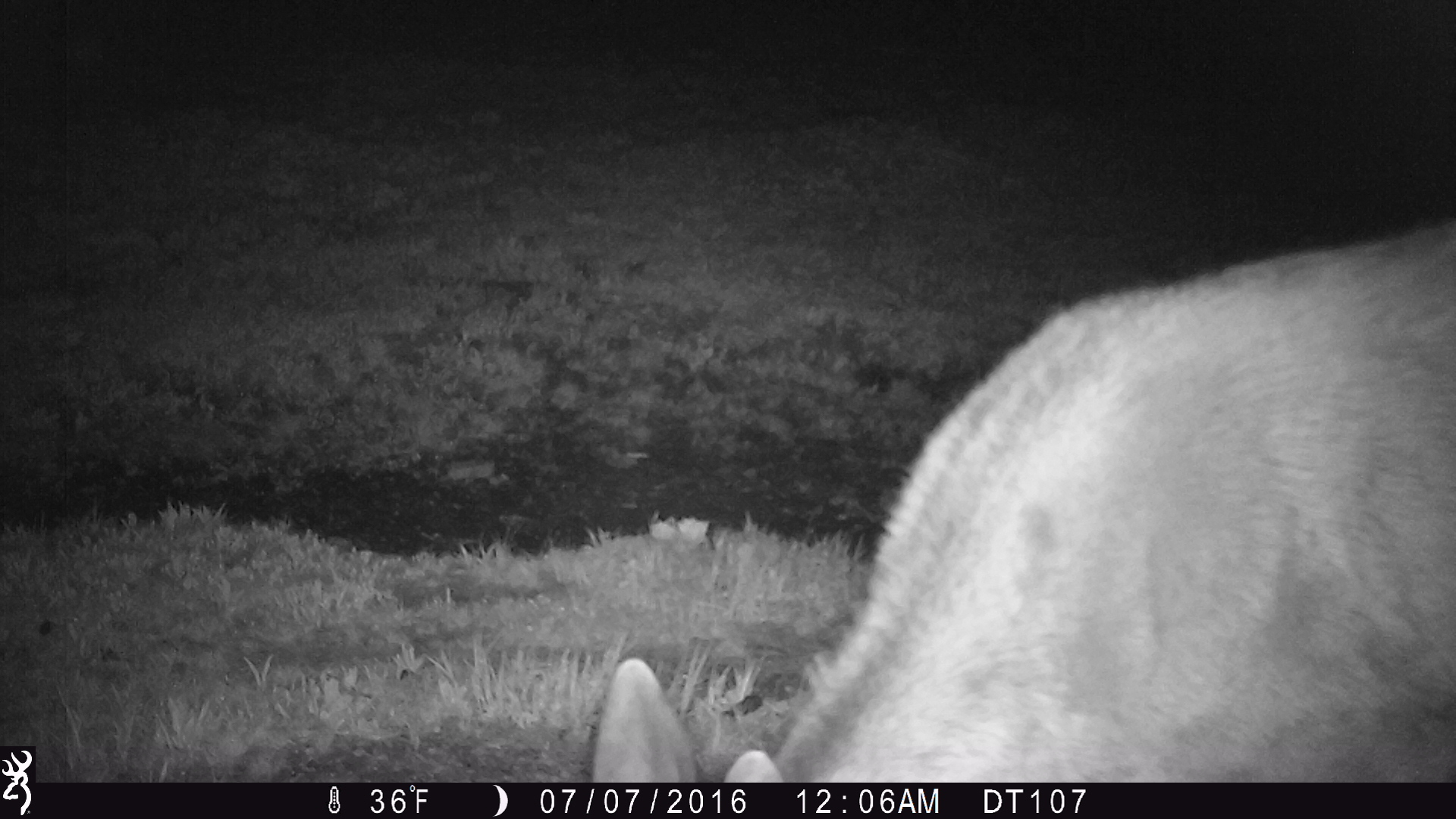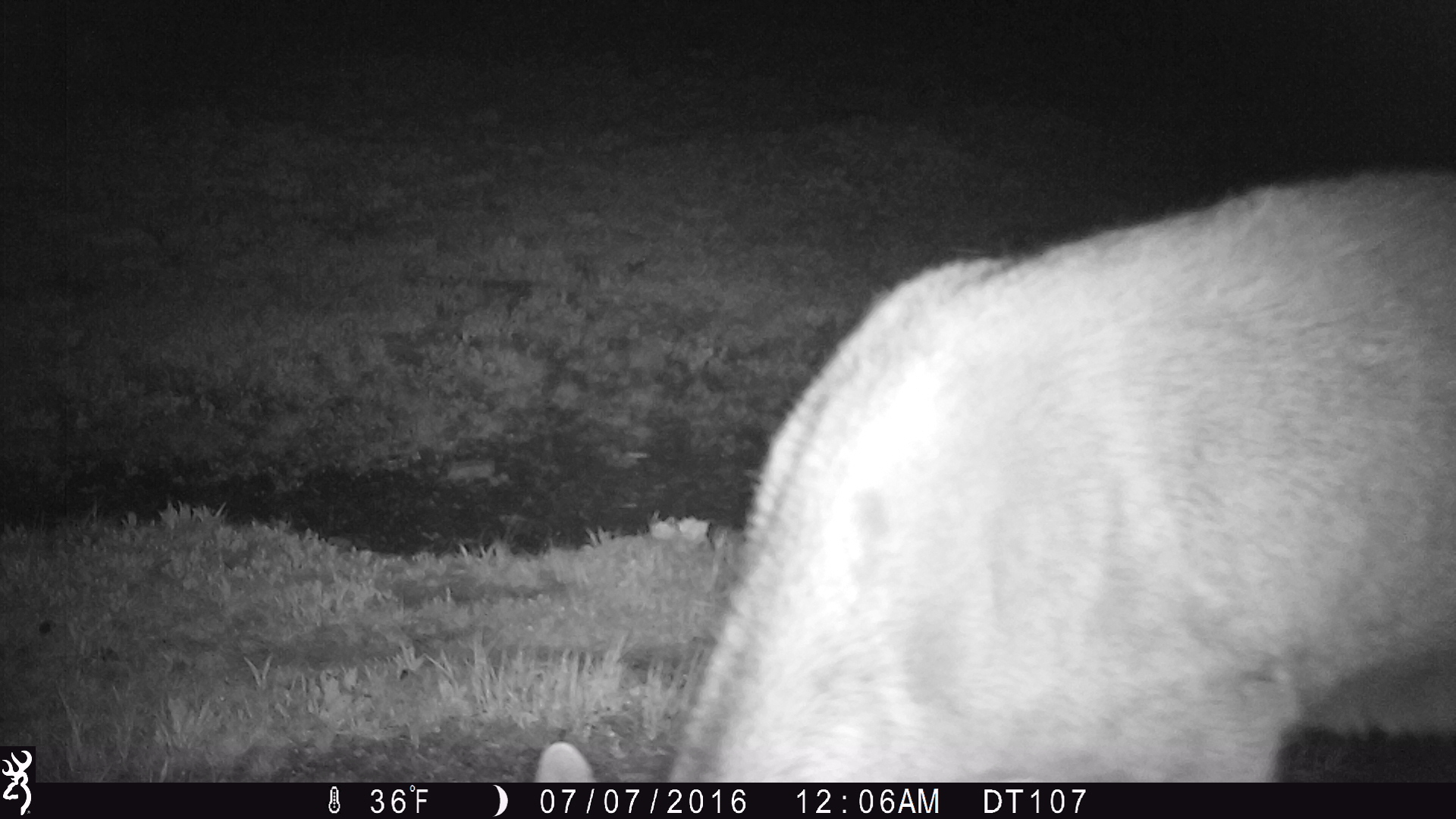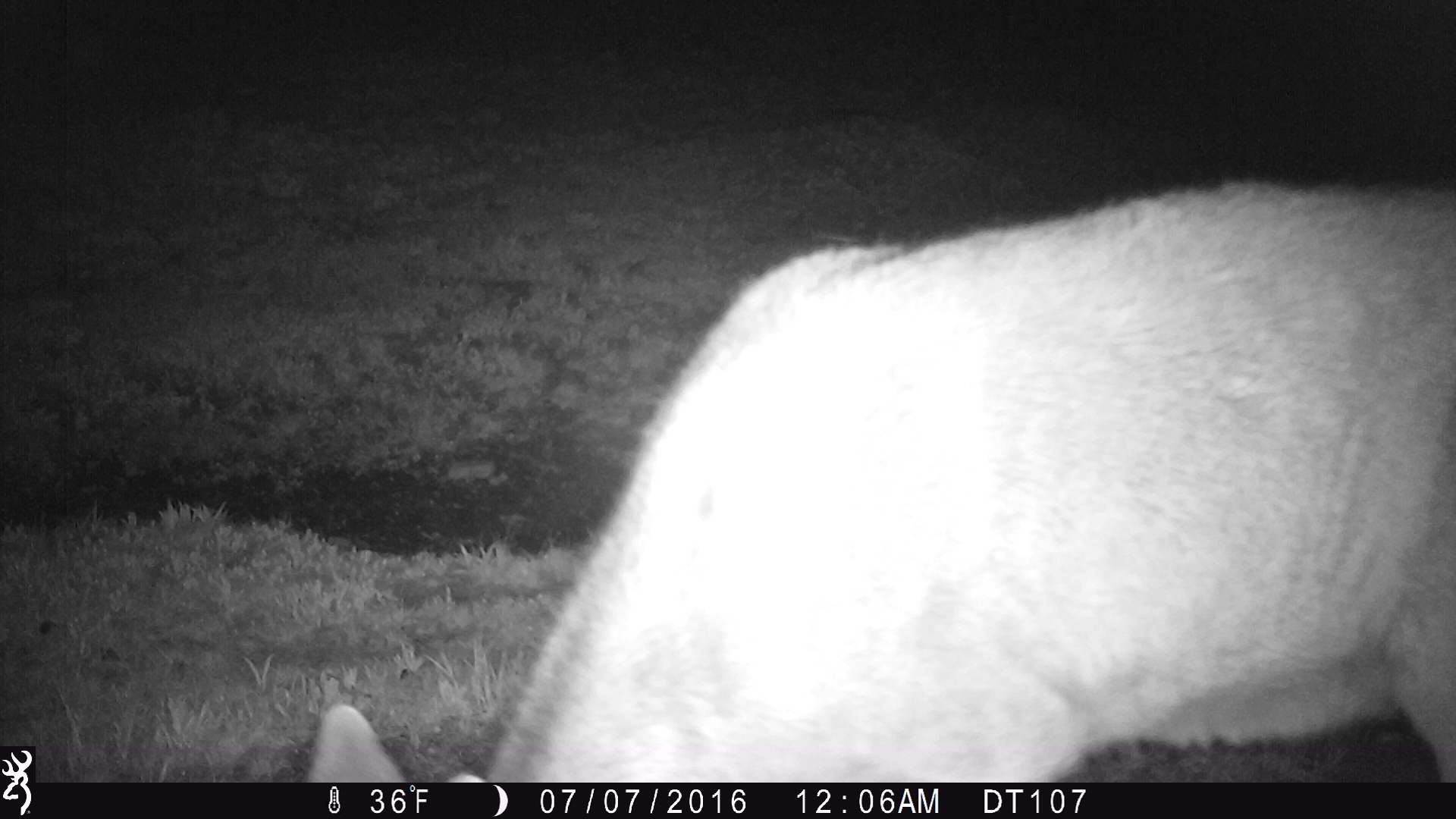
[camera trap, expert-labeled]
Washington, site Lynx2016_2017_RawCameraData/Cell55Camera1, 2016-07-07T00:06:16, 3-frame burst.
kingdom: Animalia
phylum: Chordata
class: Mammalia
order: Artiodactyla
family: Cervidae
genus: Odocoileus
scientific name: Odocoileus hemionus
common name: mule deer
Odocoileus hemionus (mule deer). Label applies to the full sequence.